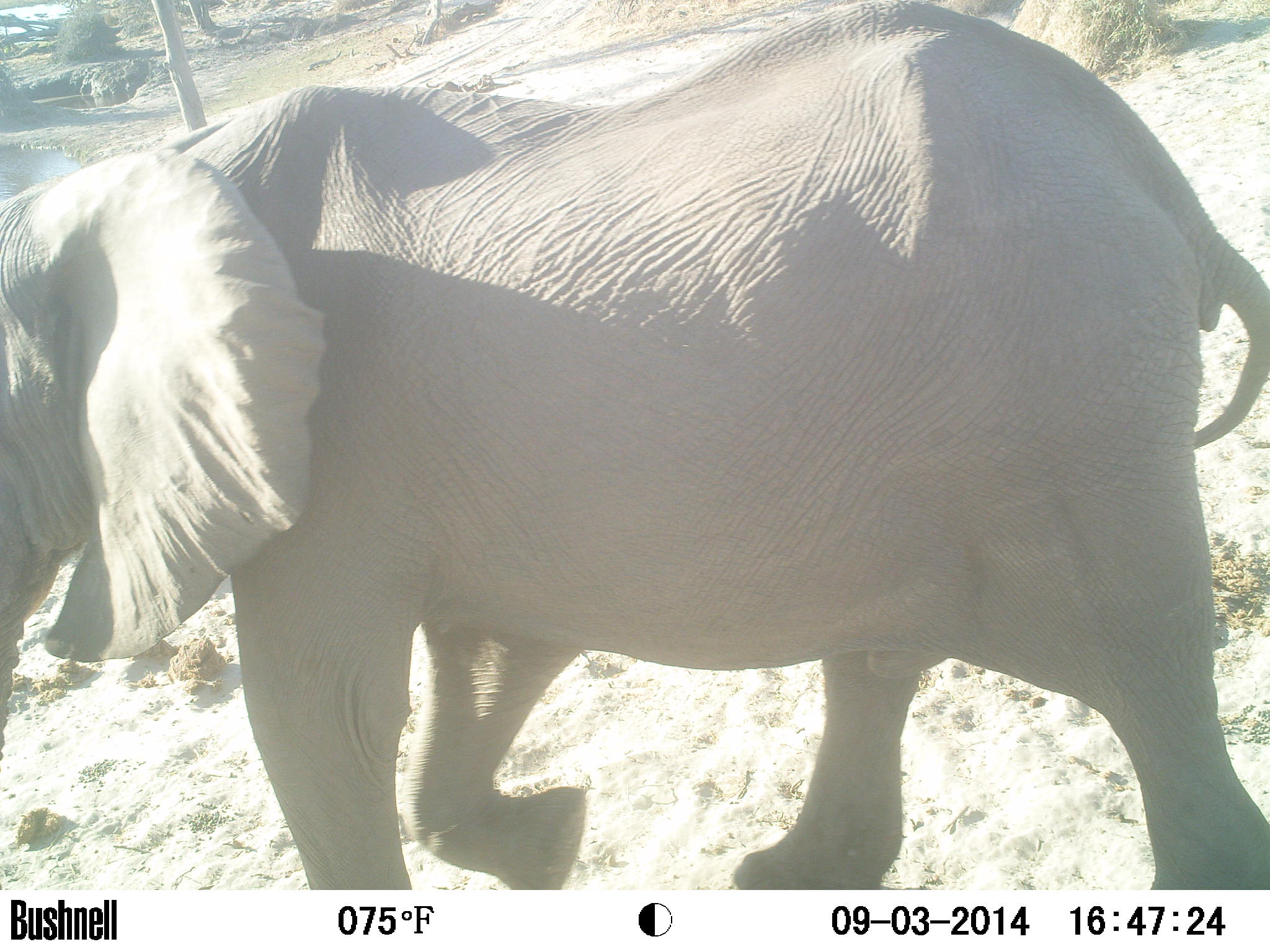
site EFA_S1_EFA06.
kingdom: Animalia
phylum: Chordata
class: Mammalia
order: Proboscidea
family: Elephantidae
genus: Loxodonta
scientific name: Loxodonta africana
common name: african bush elephant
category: elephant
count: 1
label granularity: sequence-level